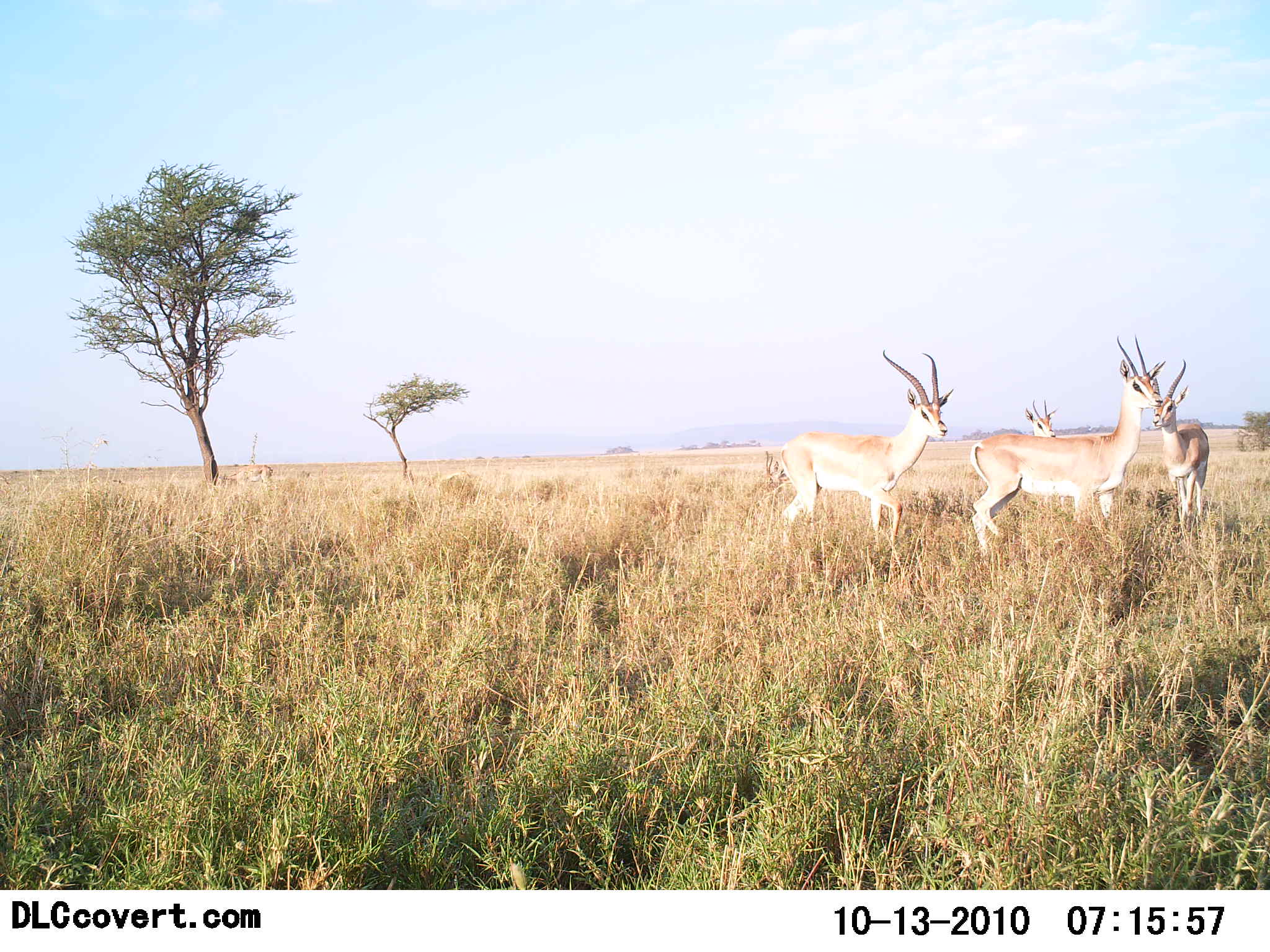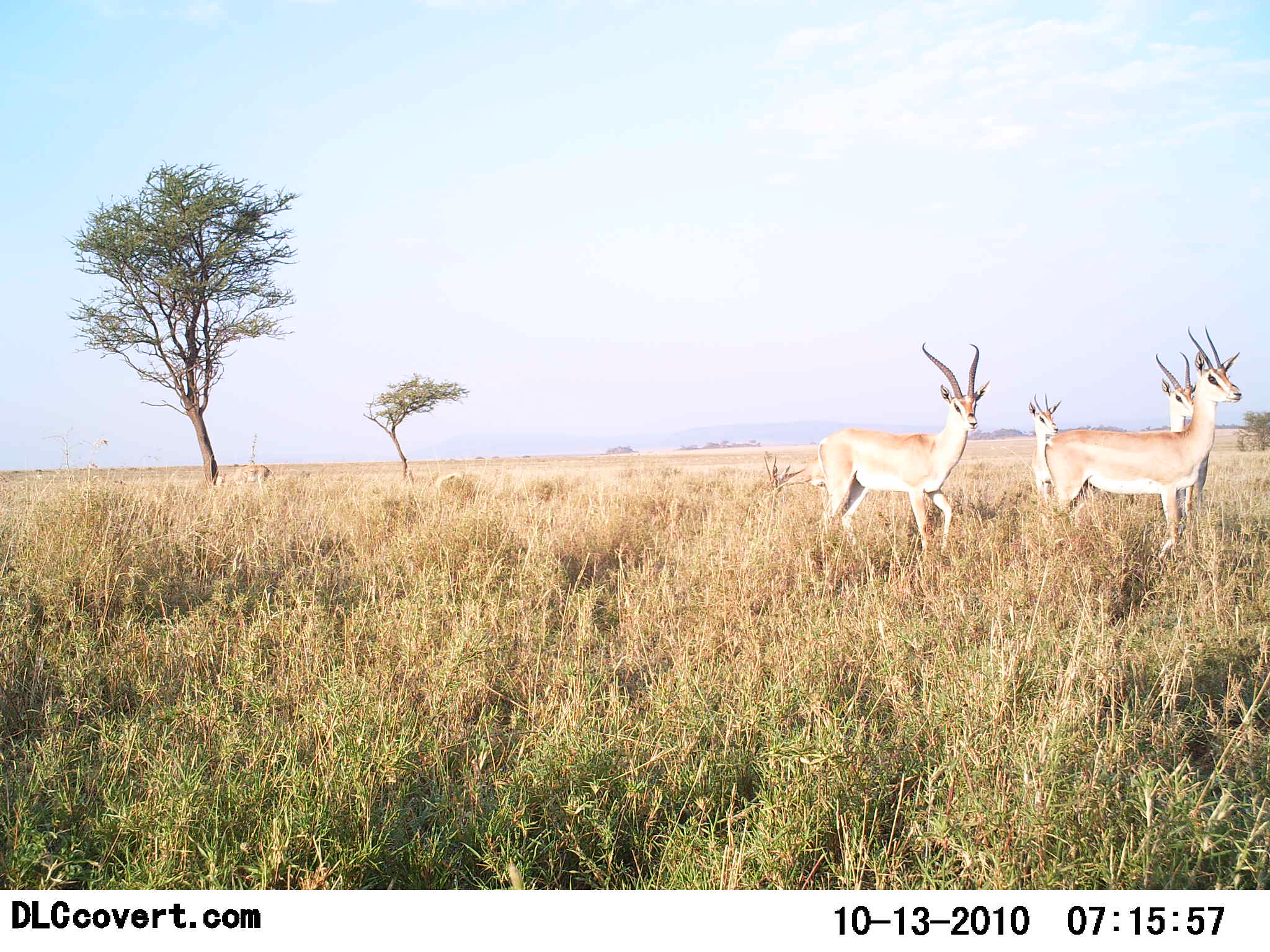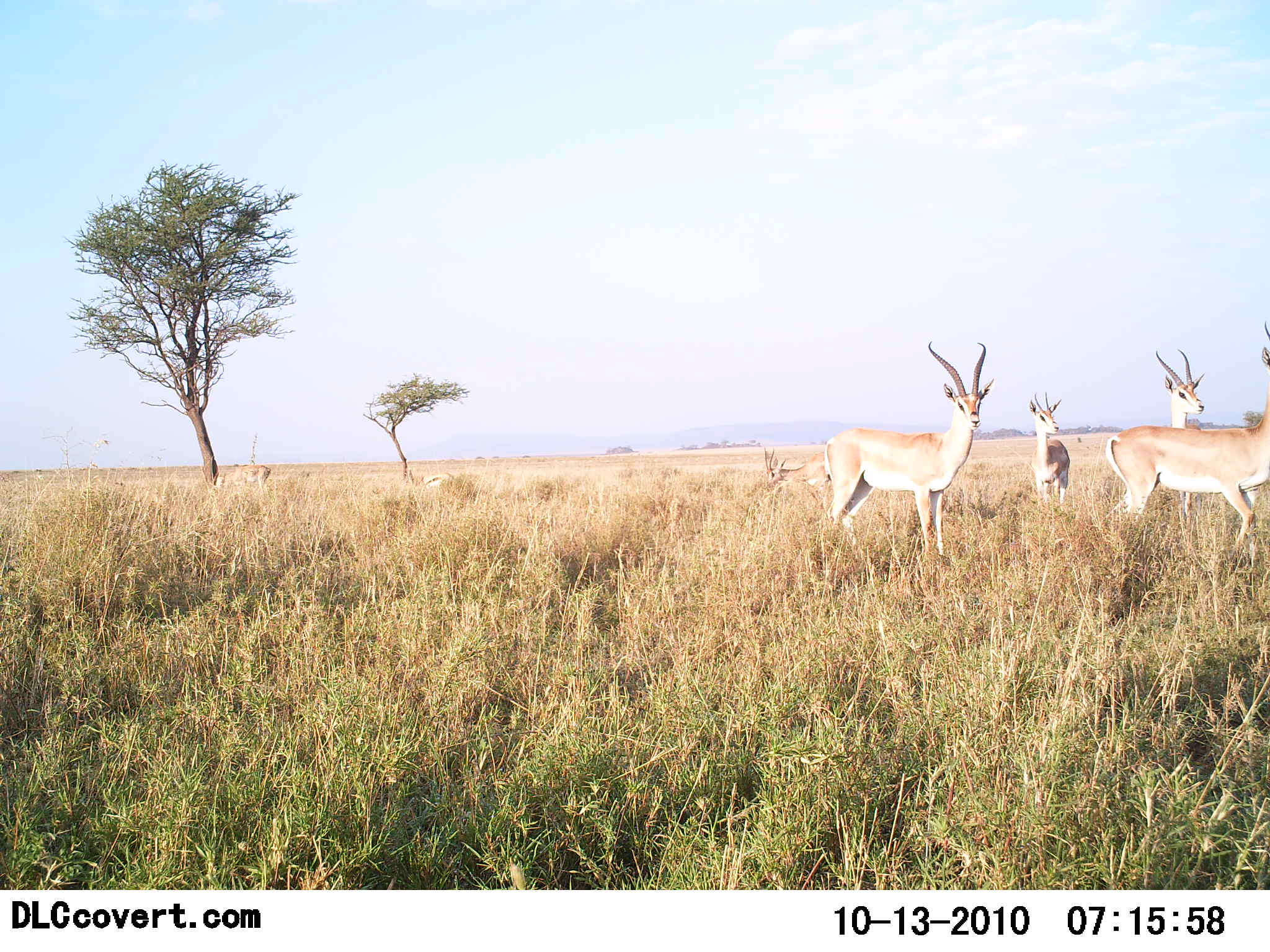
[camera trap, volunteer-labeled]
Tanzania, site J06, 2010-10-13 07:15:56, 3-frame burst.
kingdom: Animalia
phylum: Chordata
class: Mammalia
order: Artiodactyla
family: Bovidae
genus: Nanger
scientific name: Nanger granti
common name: grant's gazelle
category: gazellegrants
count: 4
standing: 71%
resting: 10%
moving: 67%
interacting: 0%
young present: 5%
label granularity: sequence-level